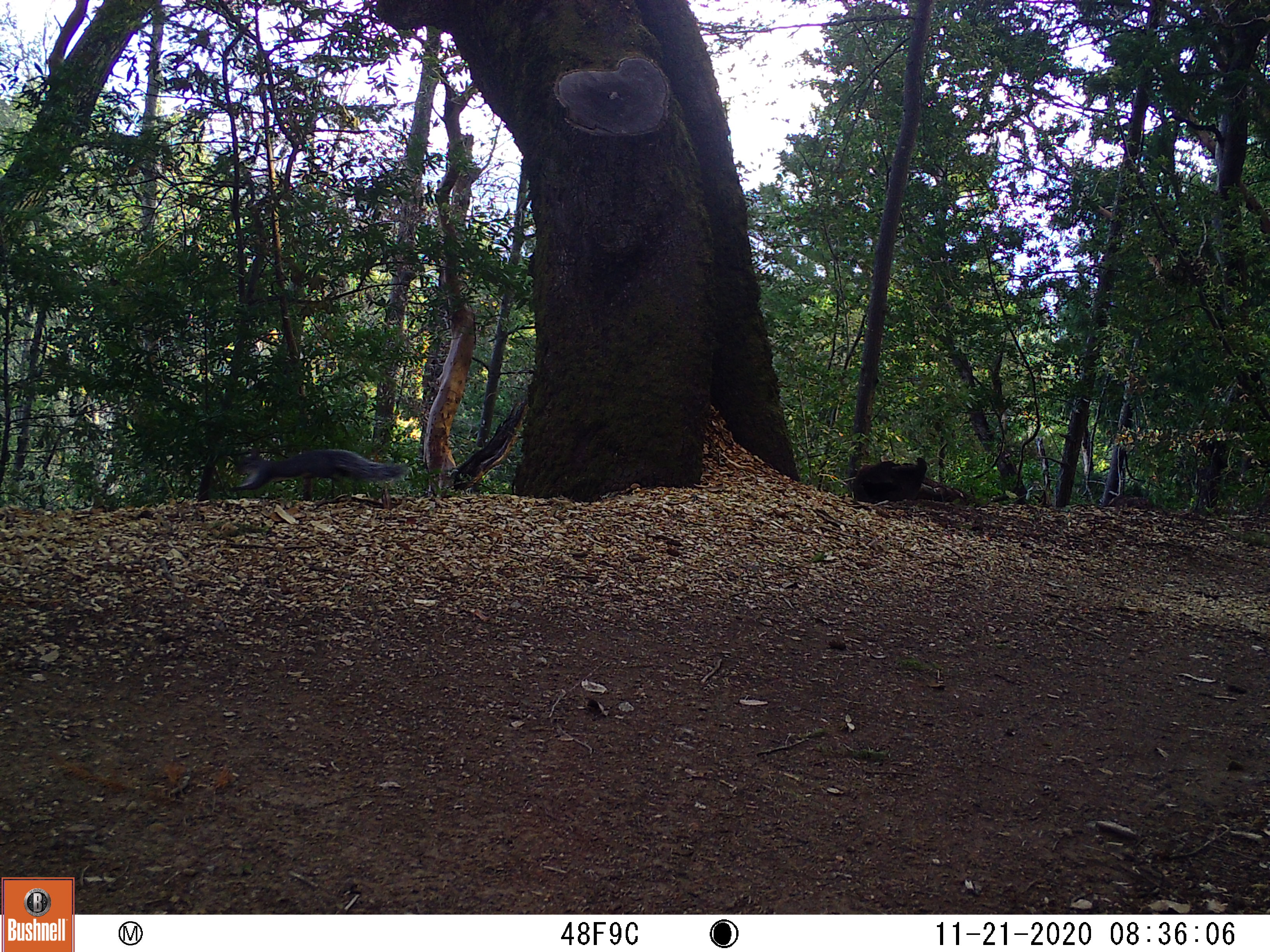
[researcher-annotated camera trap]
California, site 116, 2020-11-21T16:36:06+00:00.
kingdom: Animalia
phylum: Chordata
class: Mammalia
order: Carnivora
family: Canidae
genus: Urocyon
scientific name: Urocyon cinereoargenteus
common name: gray fox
Gray fox (Urocyon cinereoargenteus).